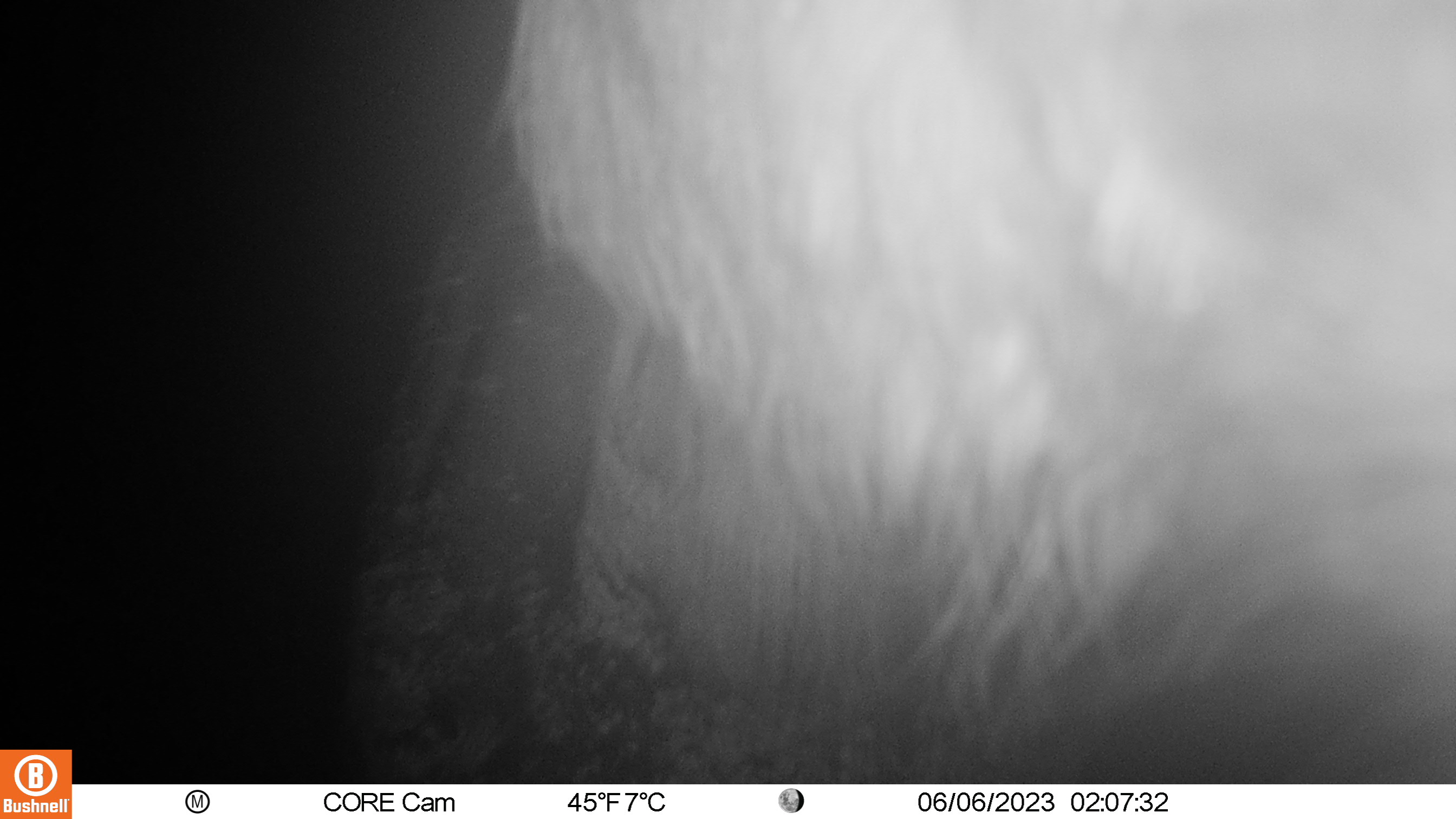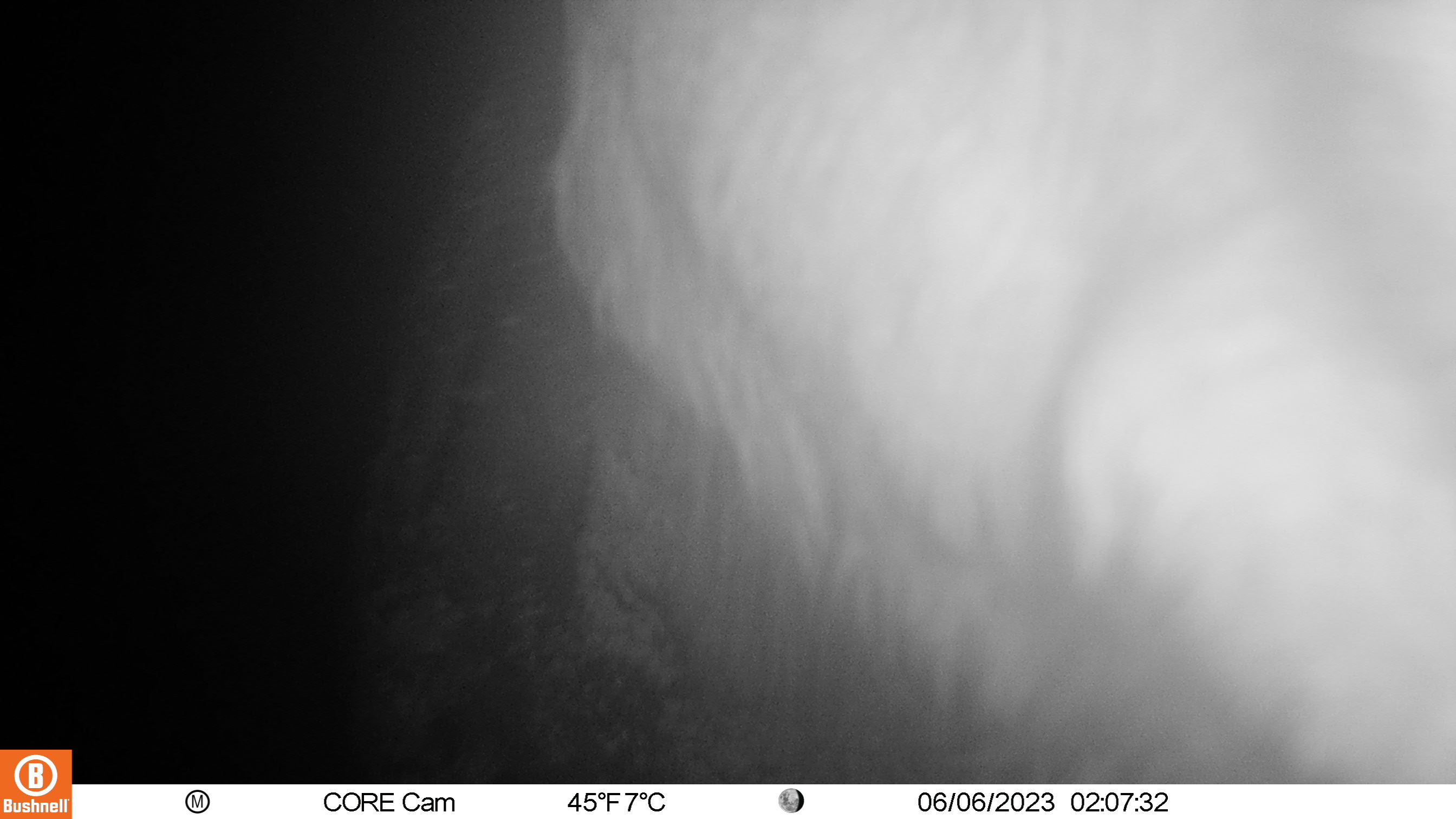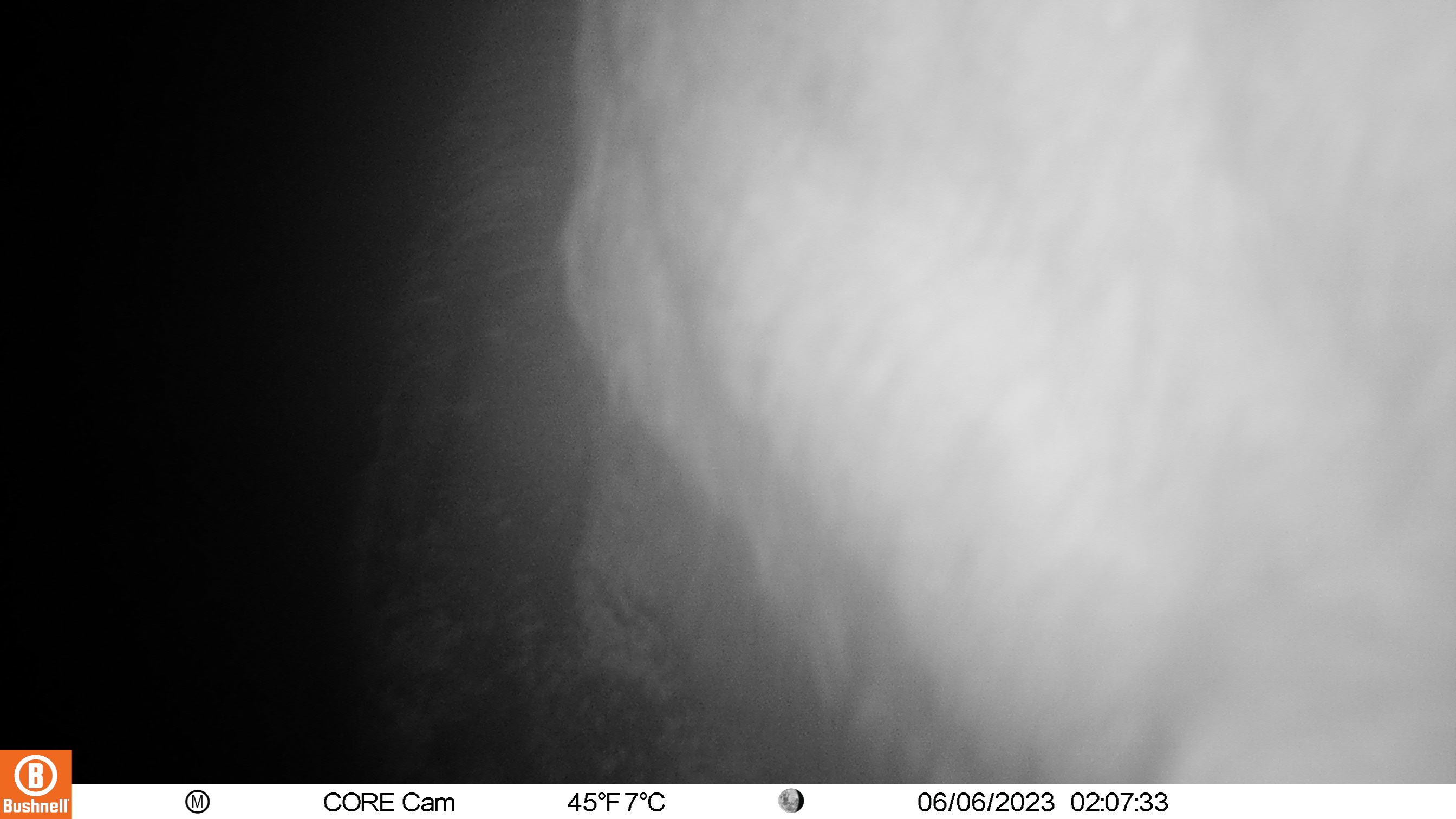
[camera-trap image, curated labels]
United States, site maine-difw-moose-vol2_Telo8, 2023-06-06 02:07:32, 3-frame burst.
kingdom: Animalia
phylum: Chordata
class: Mammalia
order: Artiodactyla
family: Cervidae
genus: Alces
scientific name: Alces alces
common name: moose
Moose (Alces alces).